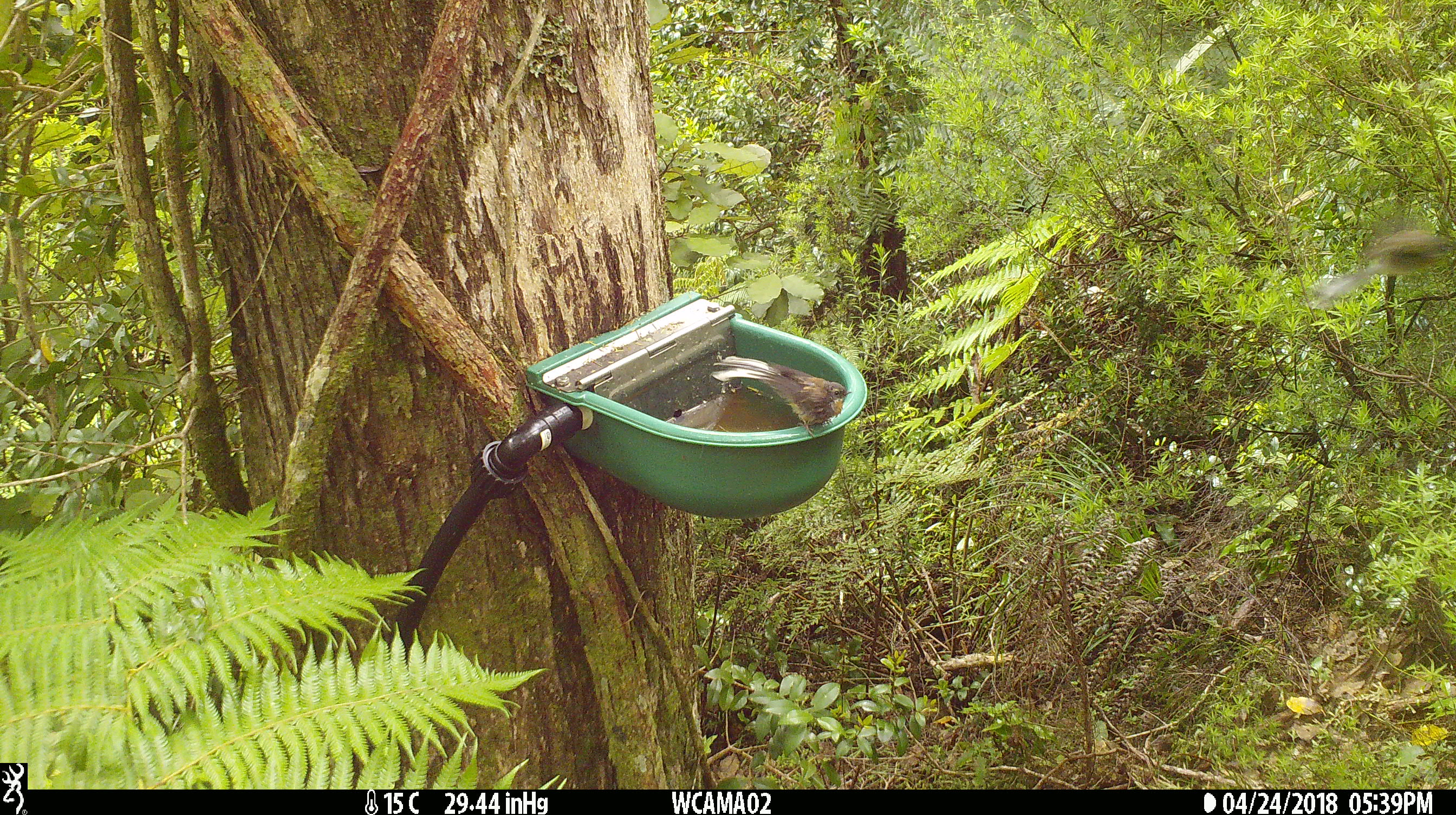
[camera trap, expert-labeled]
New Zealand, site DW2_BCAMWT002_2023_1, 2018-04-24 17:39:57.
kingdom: Animalia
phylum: Chordata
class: Aves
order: Passeriformes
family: Rhipiduridae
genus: Rhipidura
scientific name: Rhipidura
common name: fantails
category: fantail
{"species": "fantail (fantails) (Rhipidura)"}